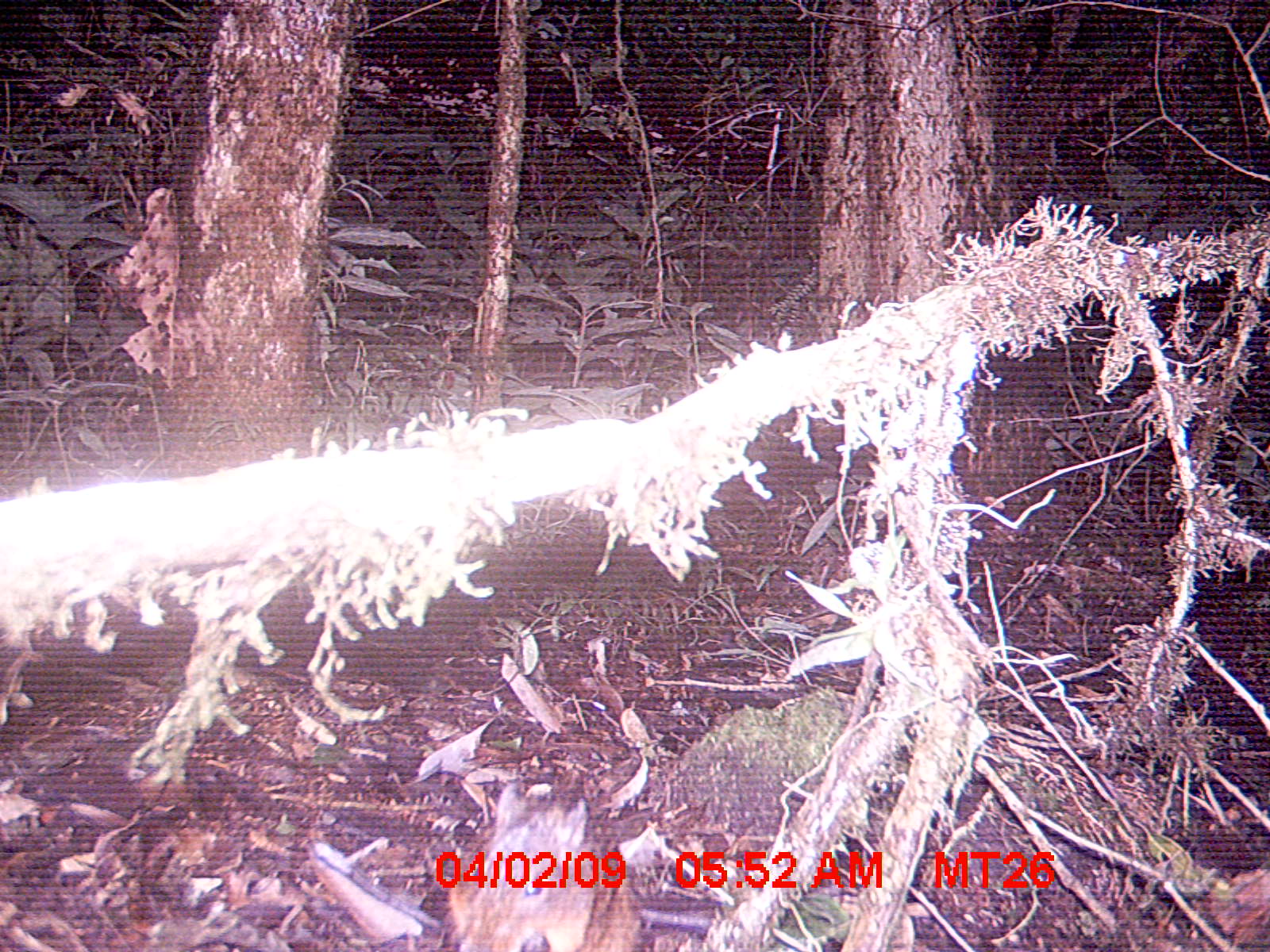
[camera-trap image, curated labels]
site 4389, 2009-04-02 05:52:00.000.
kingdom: Animalia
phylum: Chordata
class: Mammalia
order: Rodentia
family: Nesomyidae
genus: Nesomys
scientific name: Nesomys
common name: nesomys rodents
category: nesomys sp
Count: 1.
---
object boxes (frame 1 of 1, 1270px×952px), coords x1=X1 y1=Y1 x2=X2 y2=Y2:
nesomys sp: x1=446 y1=782 x2=642 y2=951